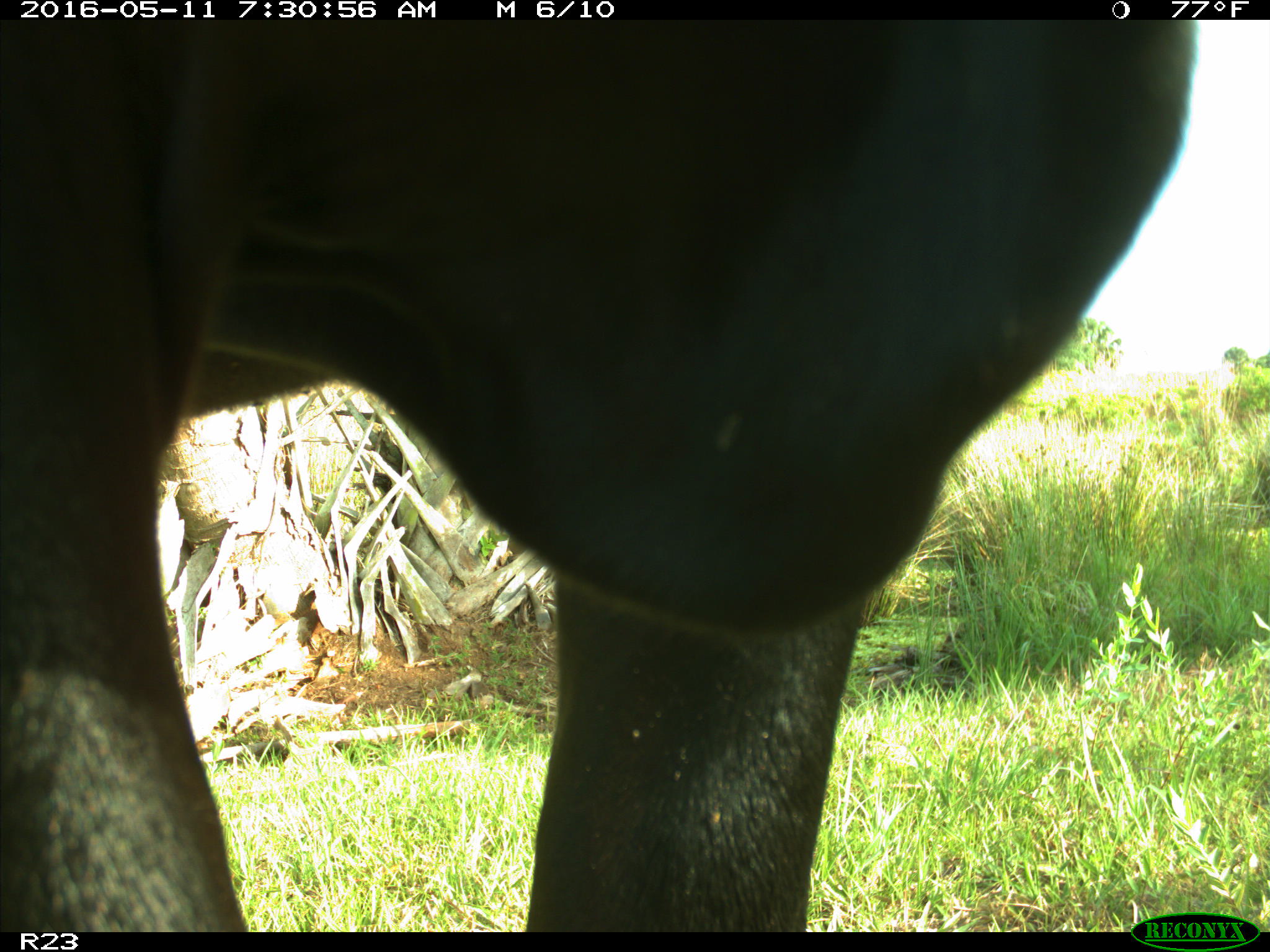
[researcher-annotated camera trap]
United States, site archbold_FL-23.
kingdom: Animalia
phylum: Chordata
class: Mammalia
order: Artiodactyla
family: Bovidae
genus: Bos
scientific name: Bos taurus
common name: domestic cow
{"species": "Bos taurus (domestic cow)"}